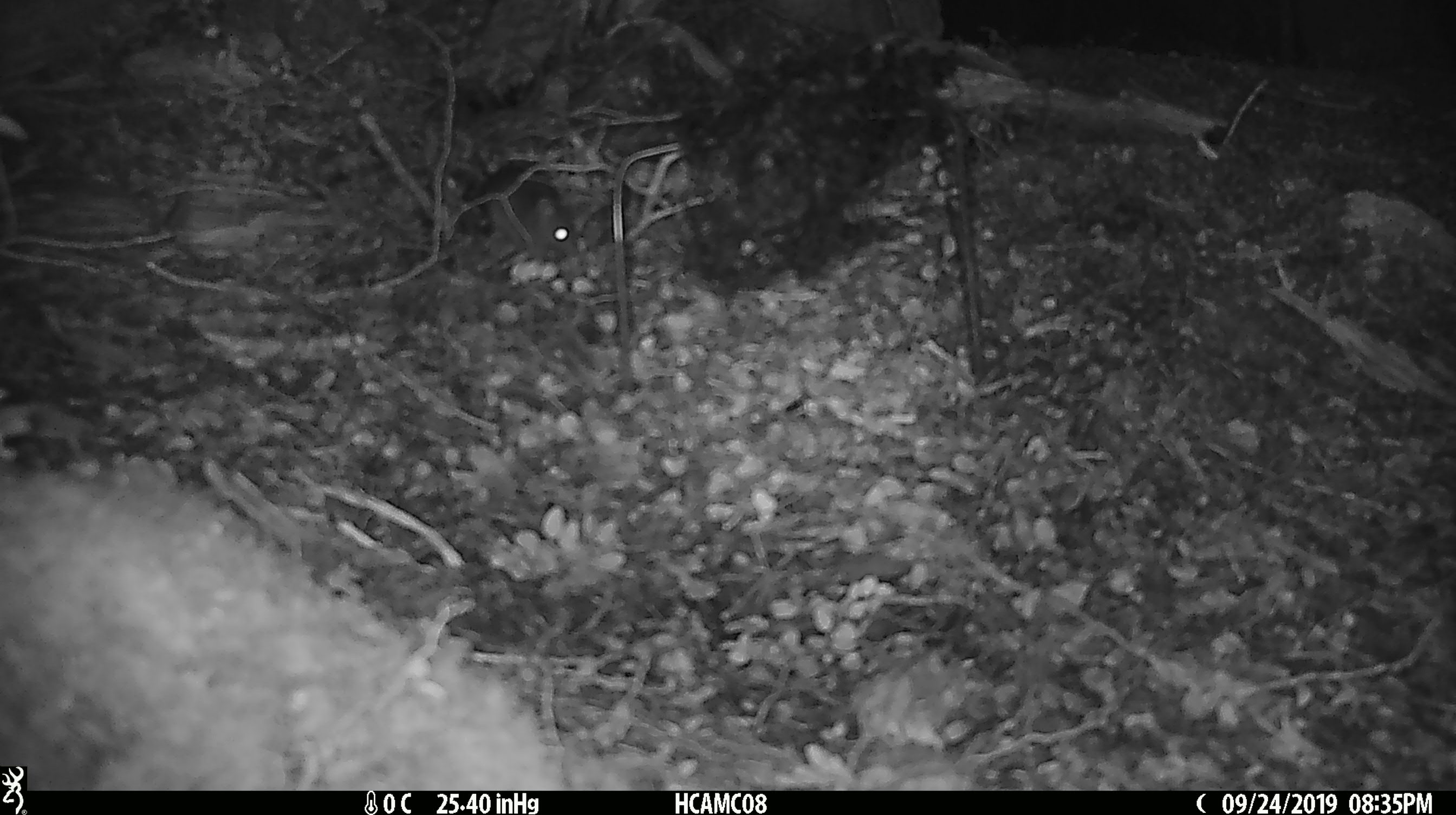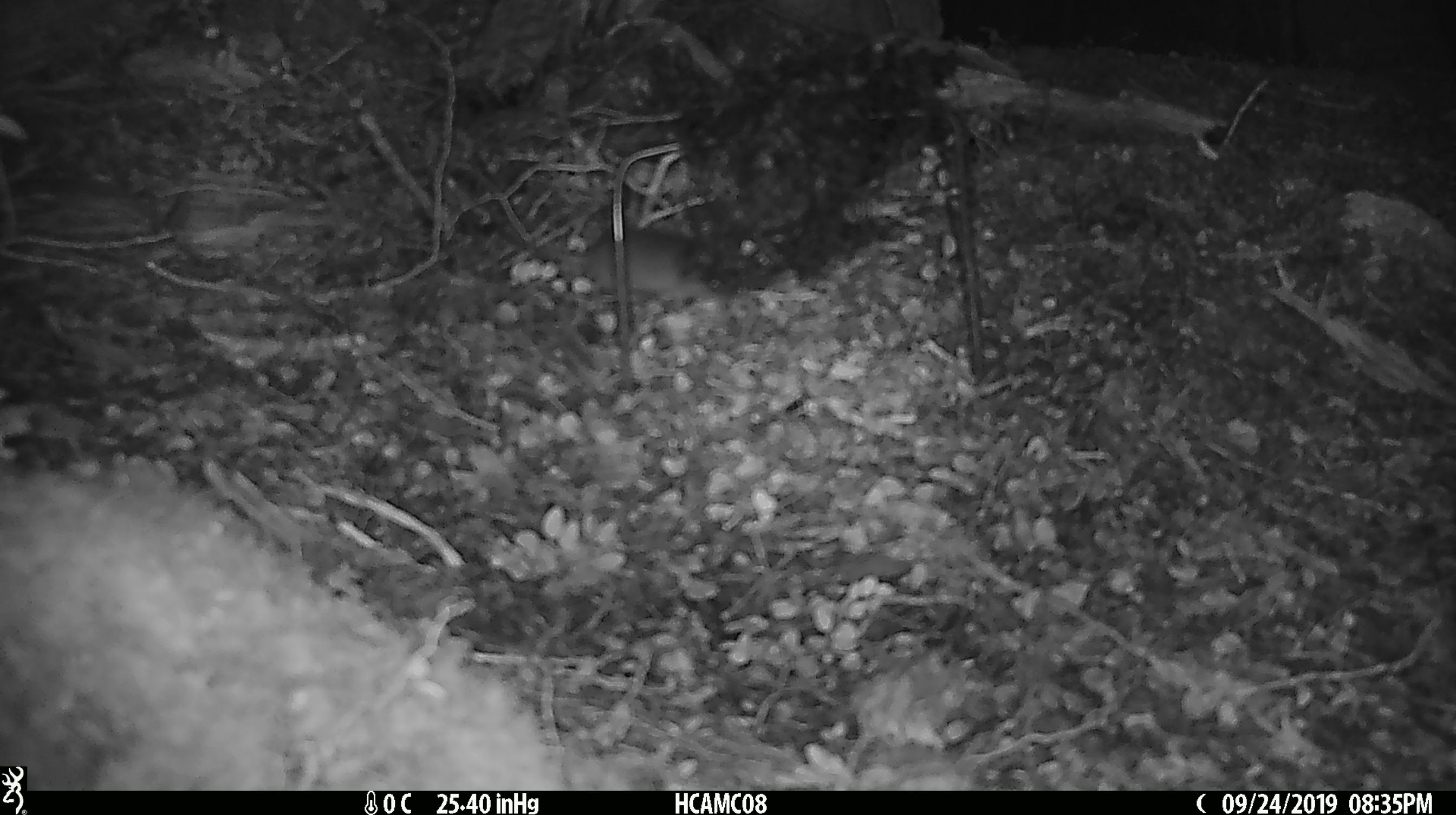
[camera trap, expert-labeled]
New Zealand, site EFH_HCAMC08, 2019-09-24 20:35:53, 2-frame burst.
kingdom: Animalia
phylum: Chordata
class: Mammalia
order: Rodentia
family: Muridae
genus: Mus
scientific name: Mus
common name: mouse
Mouse (Mus).